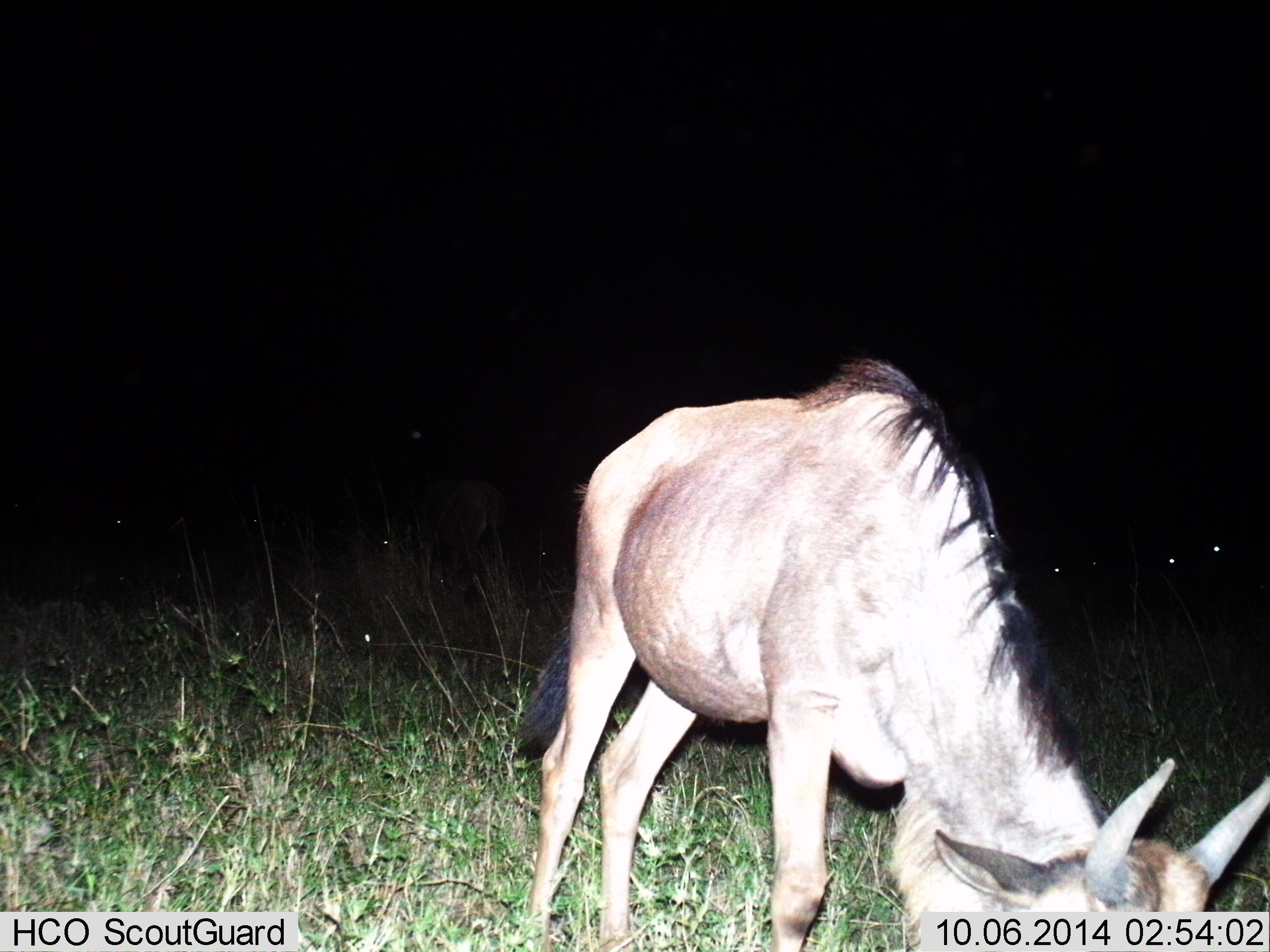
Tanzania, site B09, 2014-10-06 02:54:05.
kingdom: Animalia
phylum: Chordata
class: Mammalia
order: Artiodactyla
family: Bovidae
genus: Connochaetes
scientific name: Connochaetes taurinus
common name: blue wildebeest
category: wildebeest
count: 1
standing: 30%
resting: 0%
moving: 0%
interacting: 0%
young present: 0%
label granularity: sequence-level